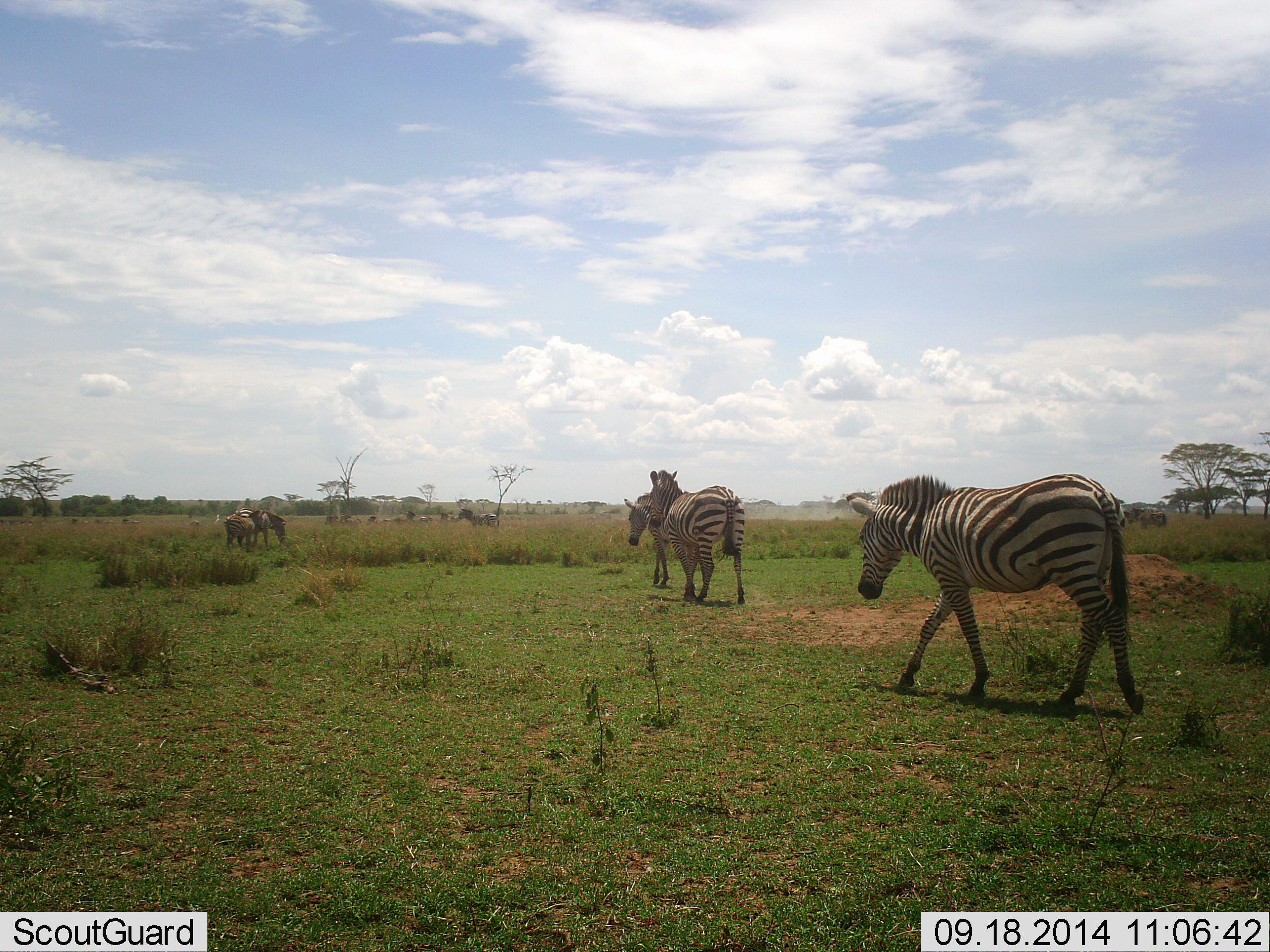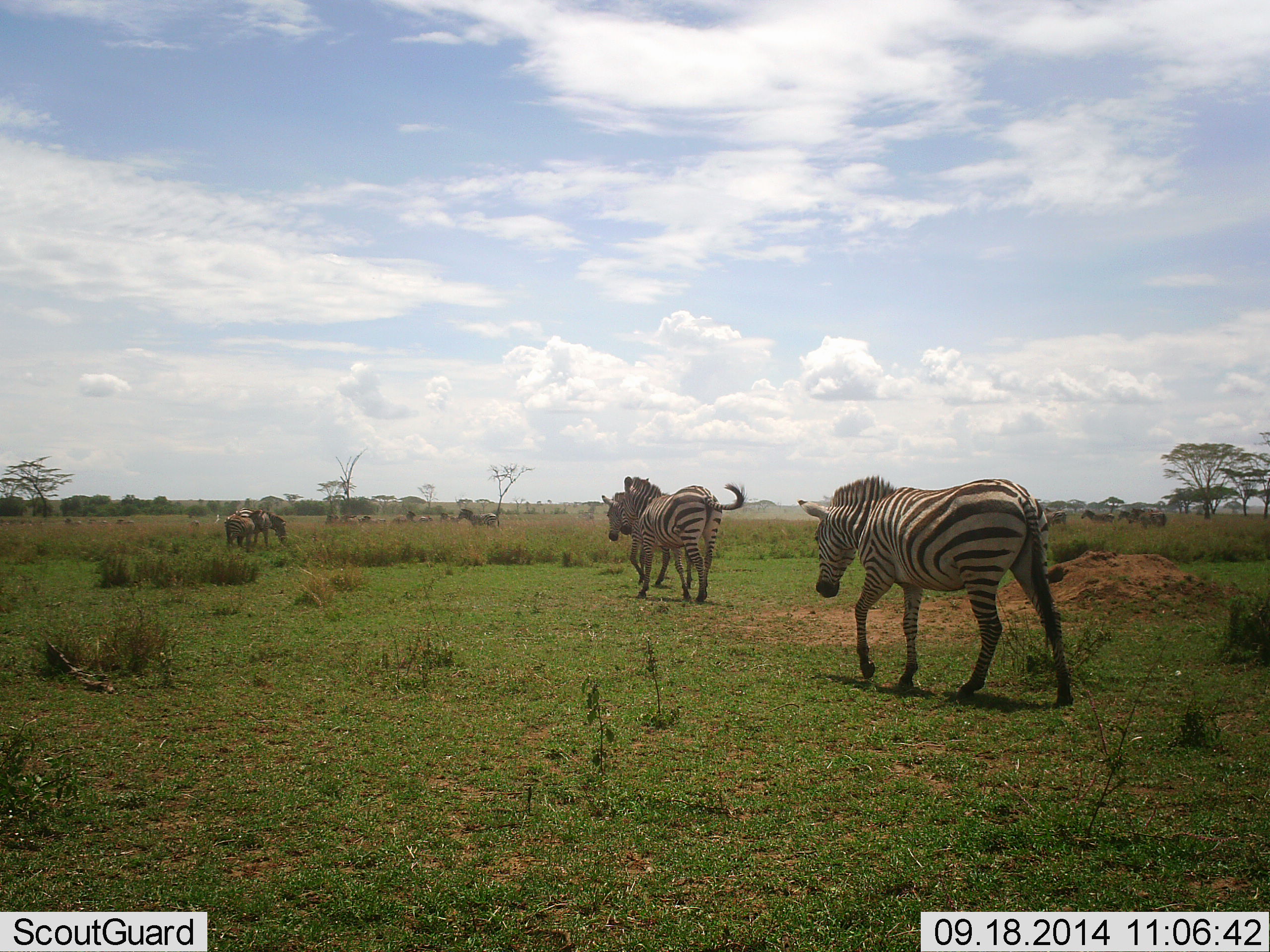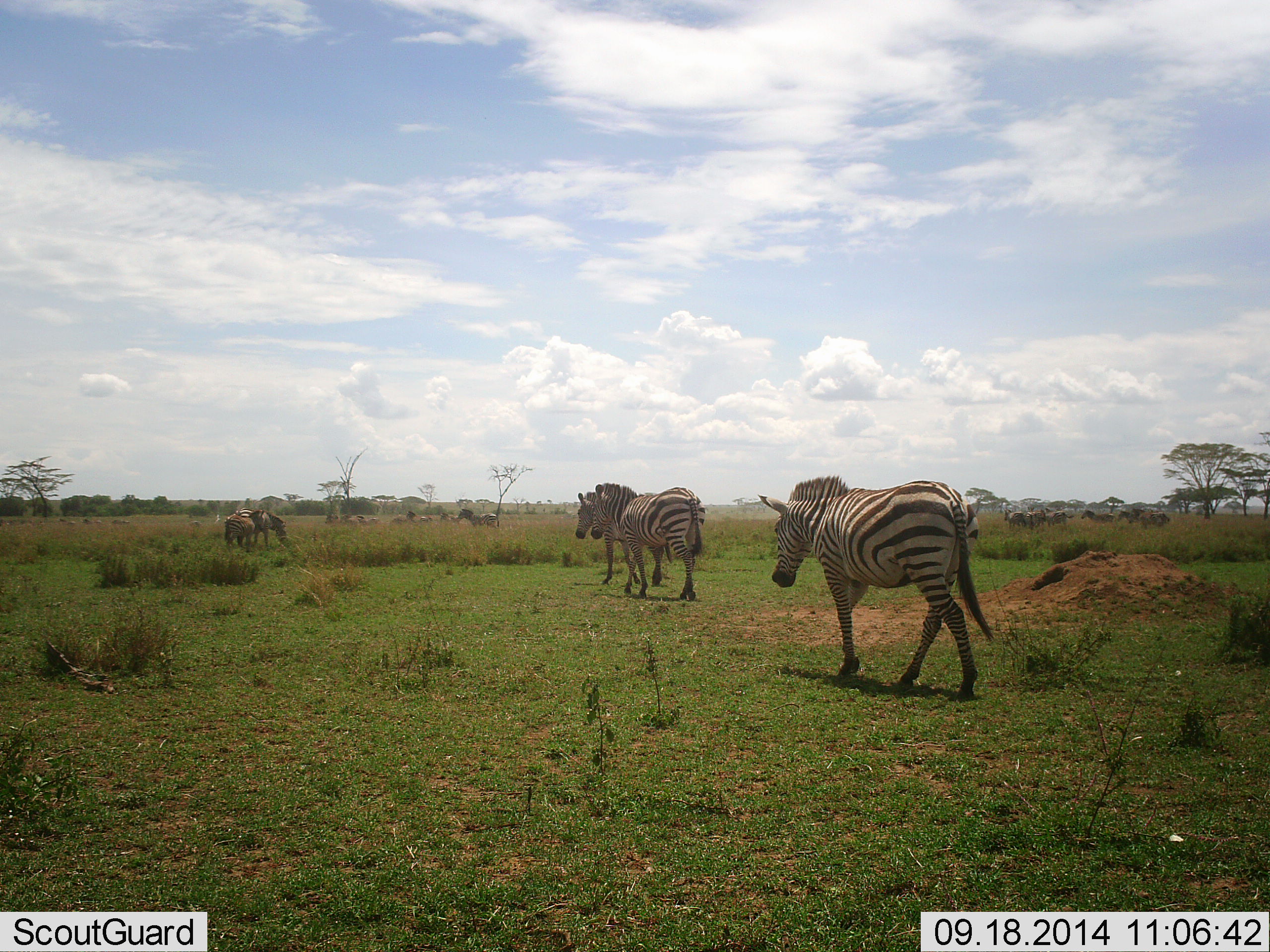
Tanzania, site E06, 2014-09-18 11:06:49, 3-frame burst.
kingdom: Animalia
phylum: Chordata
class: Mammalia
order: Perissodactyla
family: Equidae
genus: Equus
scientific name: Equus quagga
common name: plains zebra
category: zebra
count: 3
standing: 20%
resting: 0%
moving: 100%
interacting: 0%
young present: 0%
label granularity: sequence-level